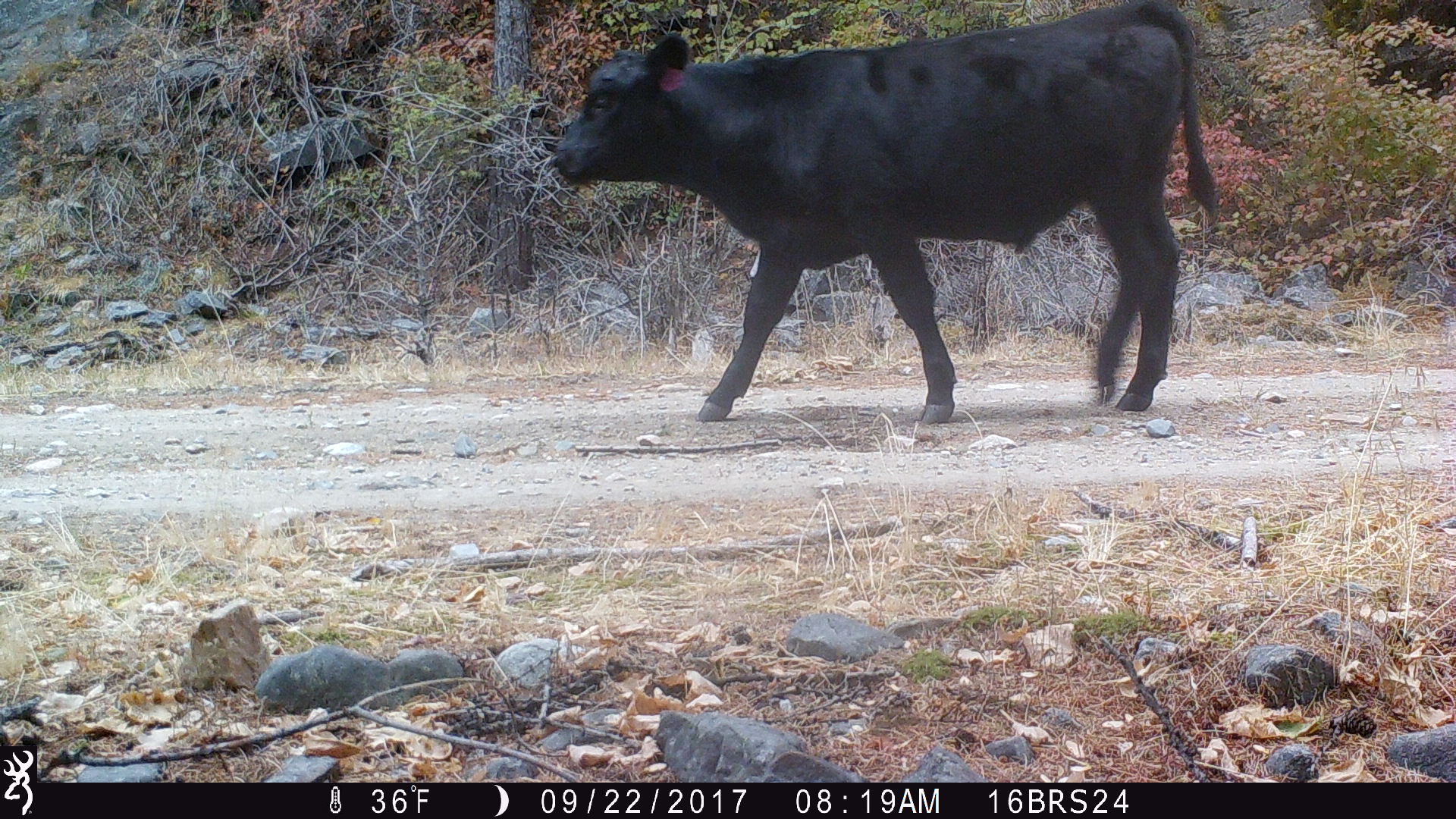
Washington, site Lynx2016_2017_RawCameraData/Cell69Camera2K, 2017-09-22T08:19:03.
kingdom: Animalia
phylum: Chordata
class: Mammalia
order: Artiodactyla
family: Bovidae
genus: Bos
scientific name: Bos taurus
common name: domestic cattle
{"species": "domestic cattle (Bos taurus)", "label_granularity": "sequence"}